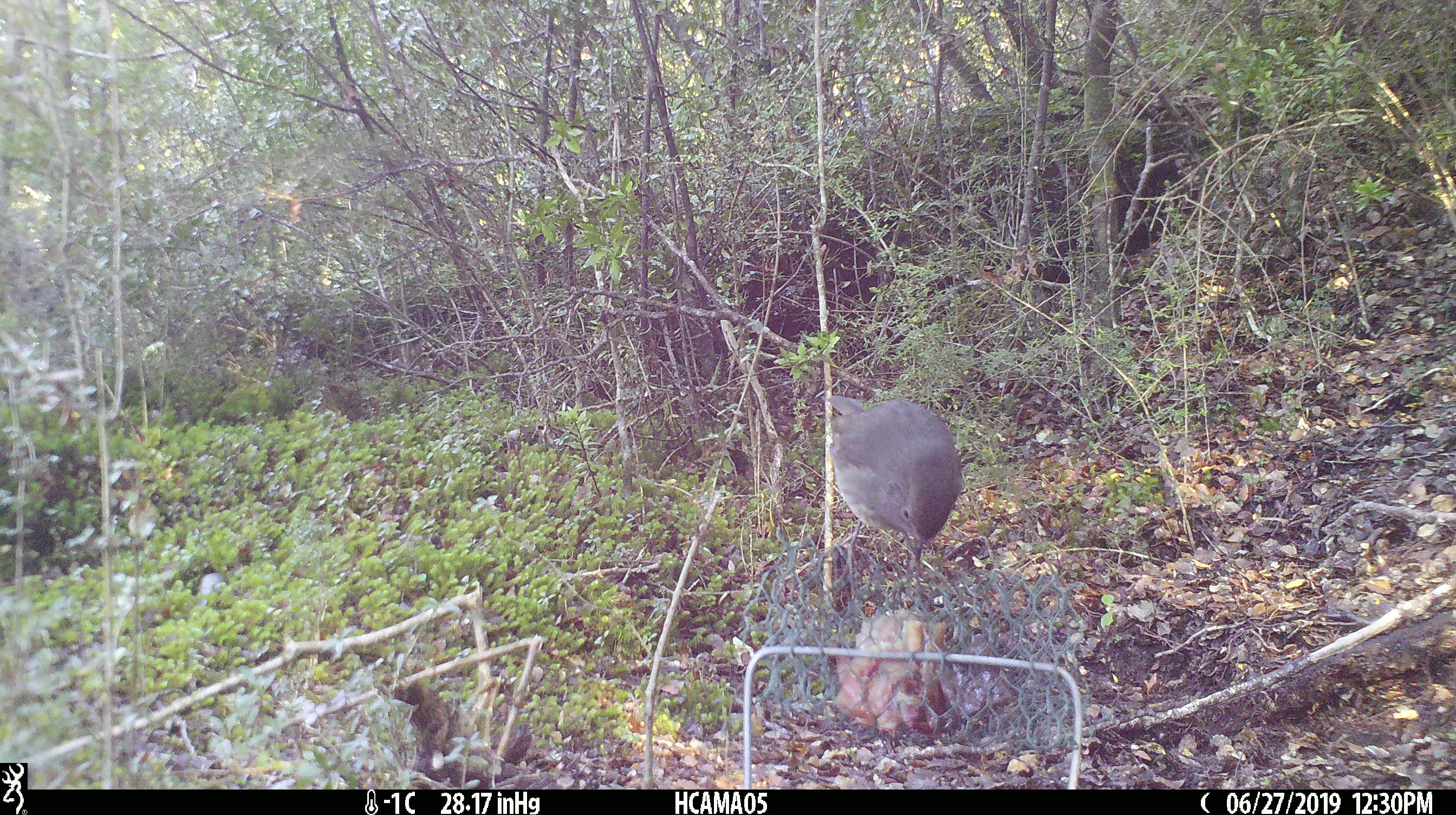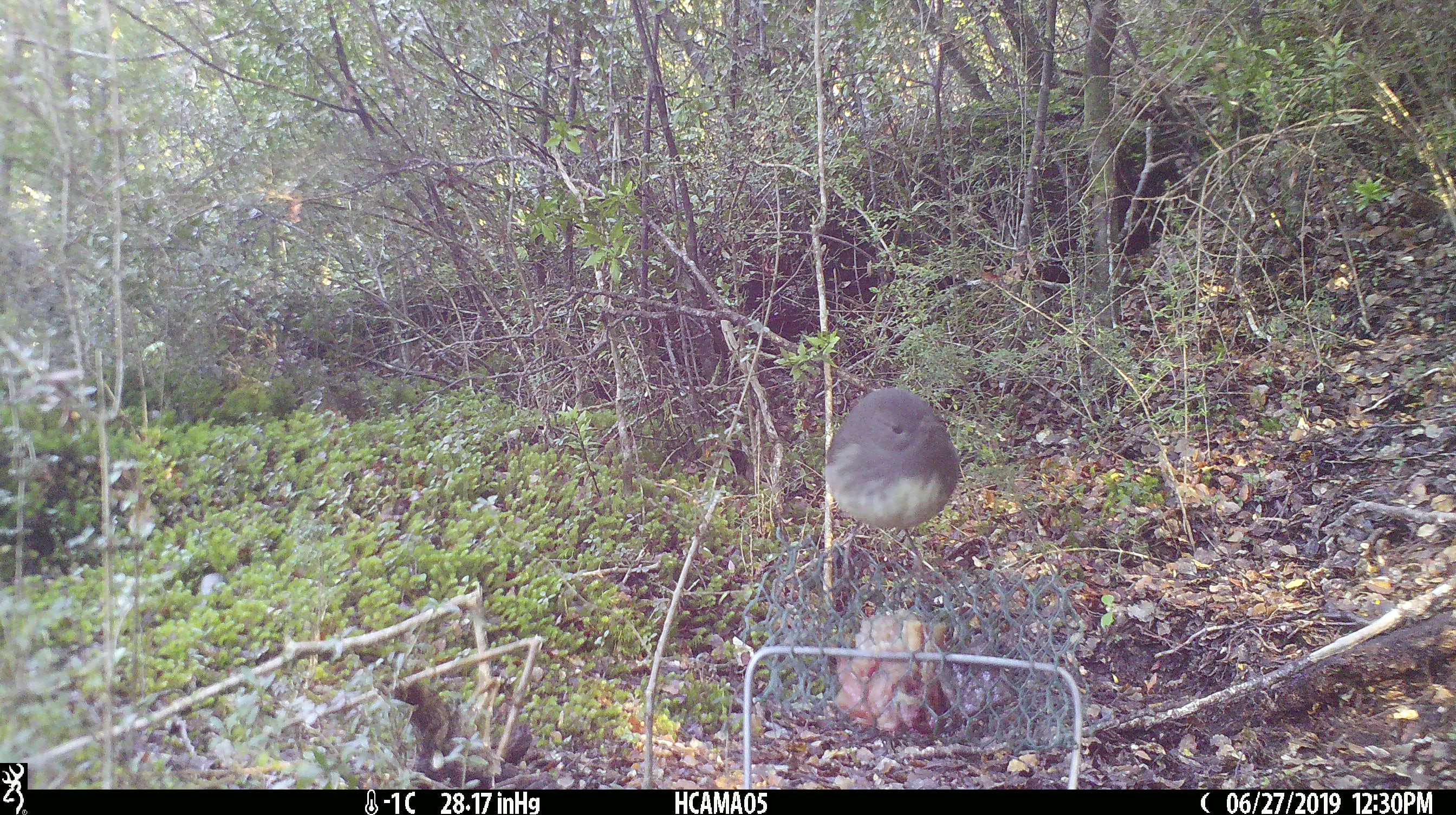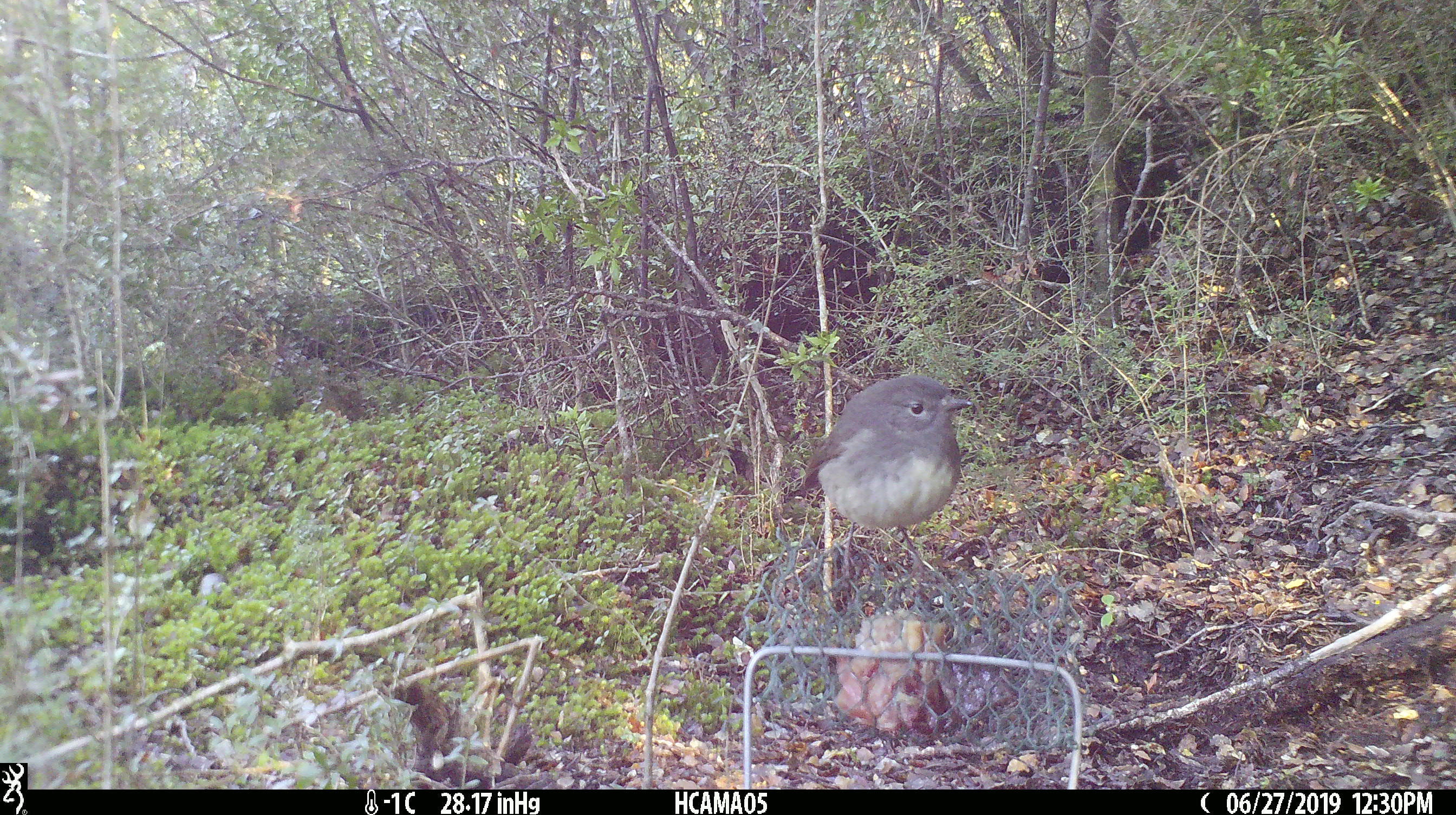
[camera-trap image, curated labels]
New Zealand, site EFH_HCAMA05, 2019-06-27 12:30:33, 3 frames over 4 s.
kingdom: Animalia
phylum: Chordata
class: Aves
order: Passeriformes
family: Petroicidae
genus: Petroica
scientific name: Petroica australis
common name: new zealand robin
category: robin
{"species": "robin (new zealand robin) (Petroica australis)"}